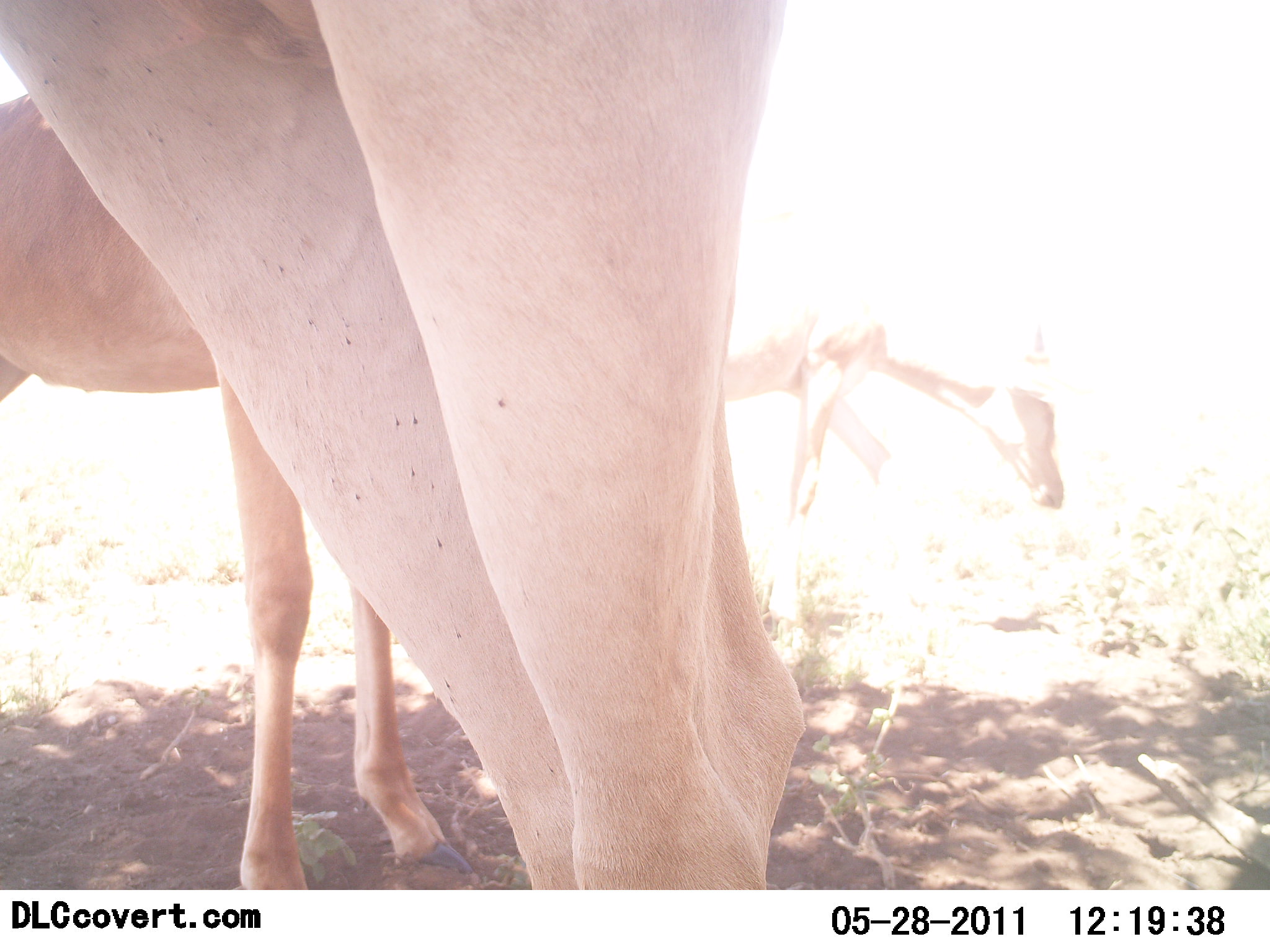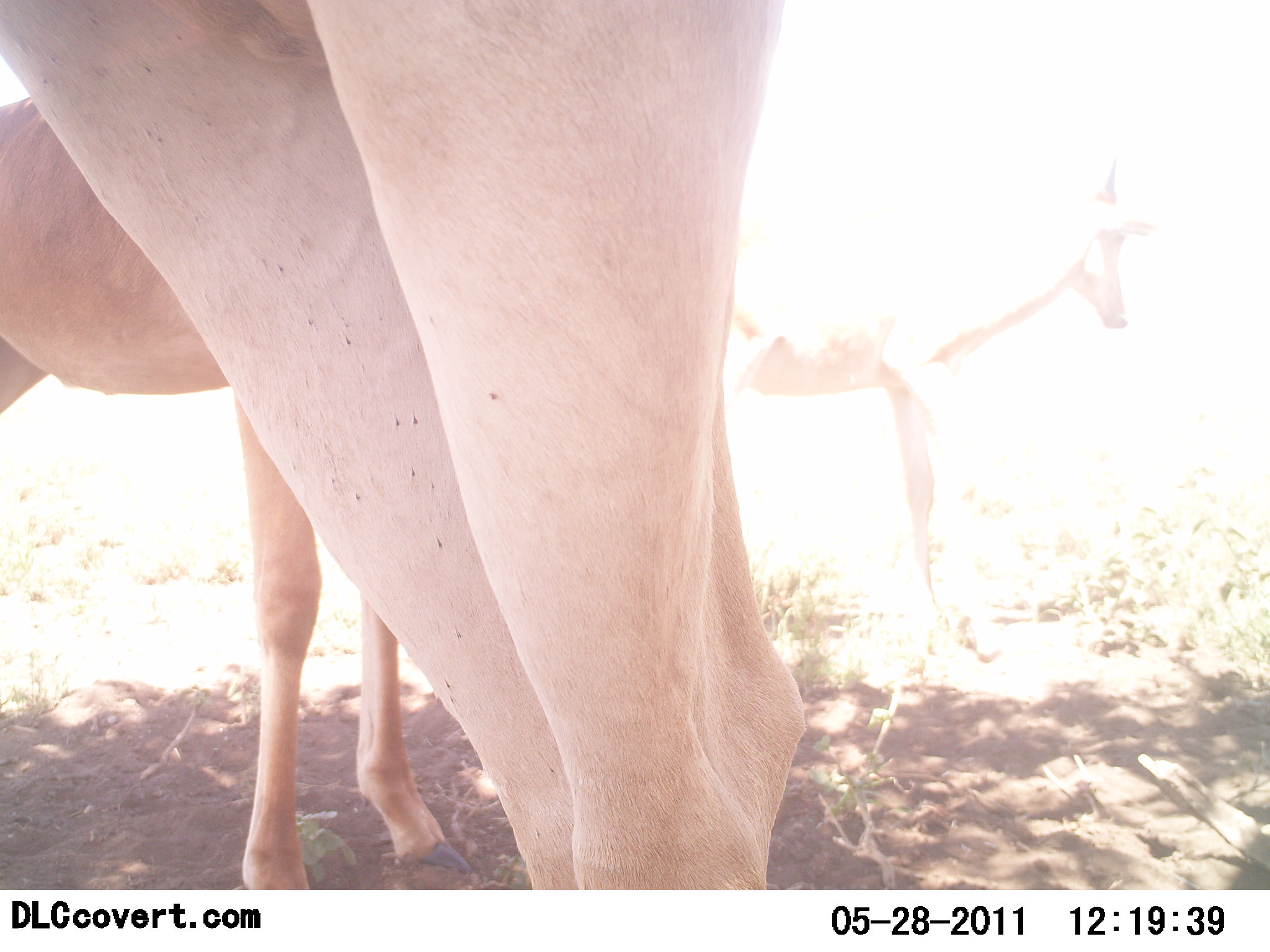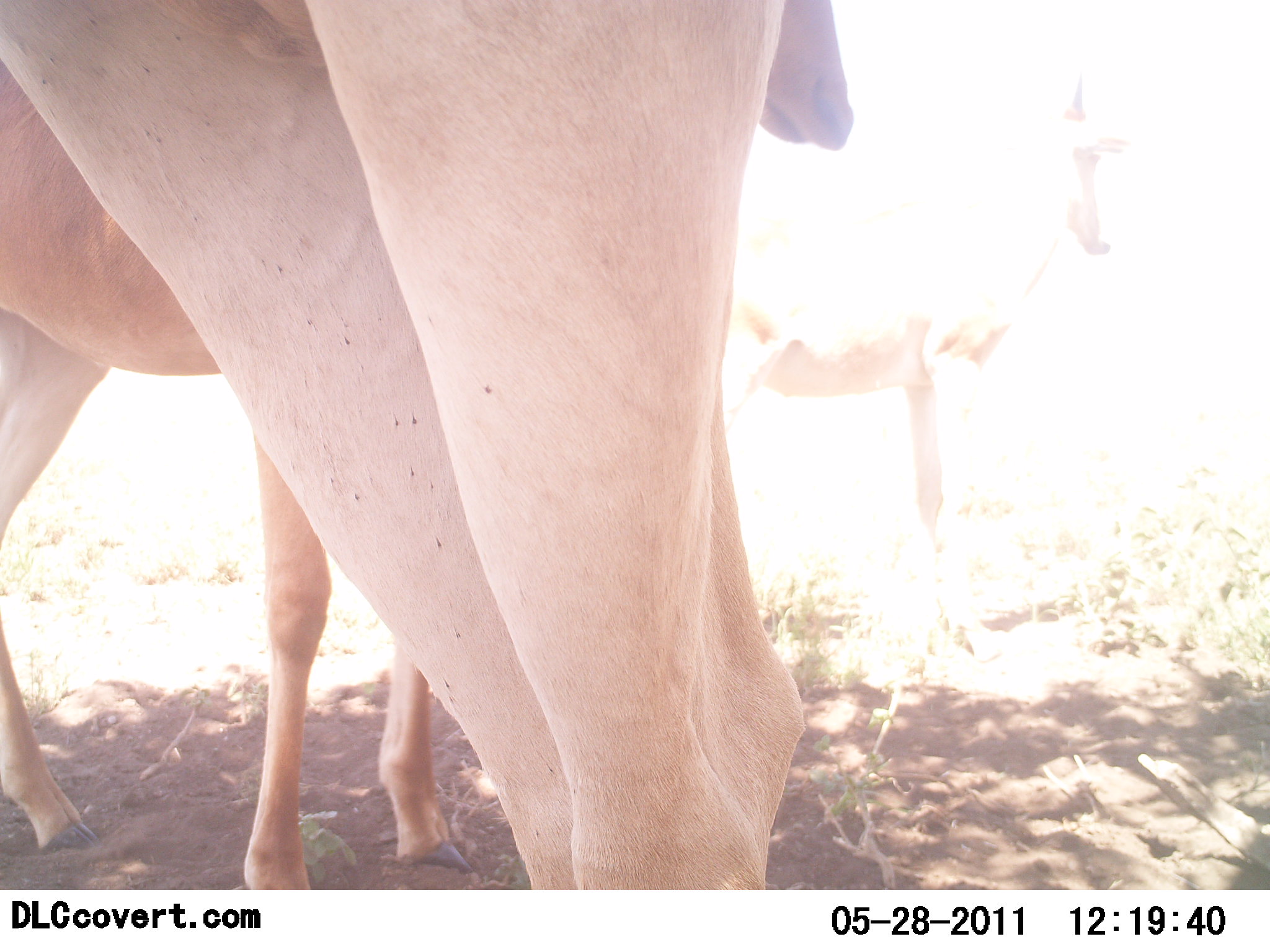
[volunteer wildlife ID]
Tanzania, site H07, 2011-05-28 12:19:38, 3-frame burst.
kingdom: Animalia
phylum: Chordata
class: Mammalia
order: Artiodactyla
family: Bovidae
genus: Alcelaphus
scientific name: Alcelaphus buselaphus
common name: hartebeest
Hartebeest (Alcelaphus buselaphus), count 3. Behavior (volunteer vote fractions): standing 78%, resting 0%, moving 11%, interacting 11%. Young present (vote fraction): 11%. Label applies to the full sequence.